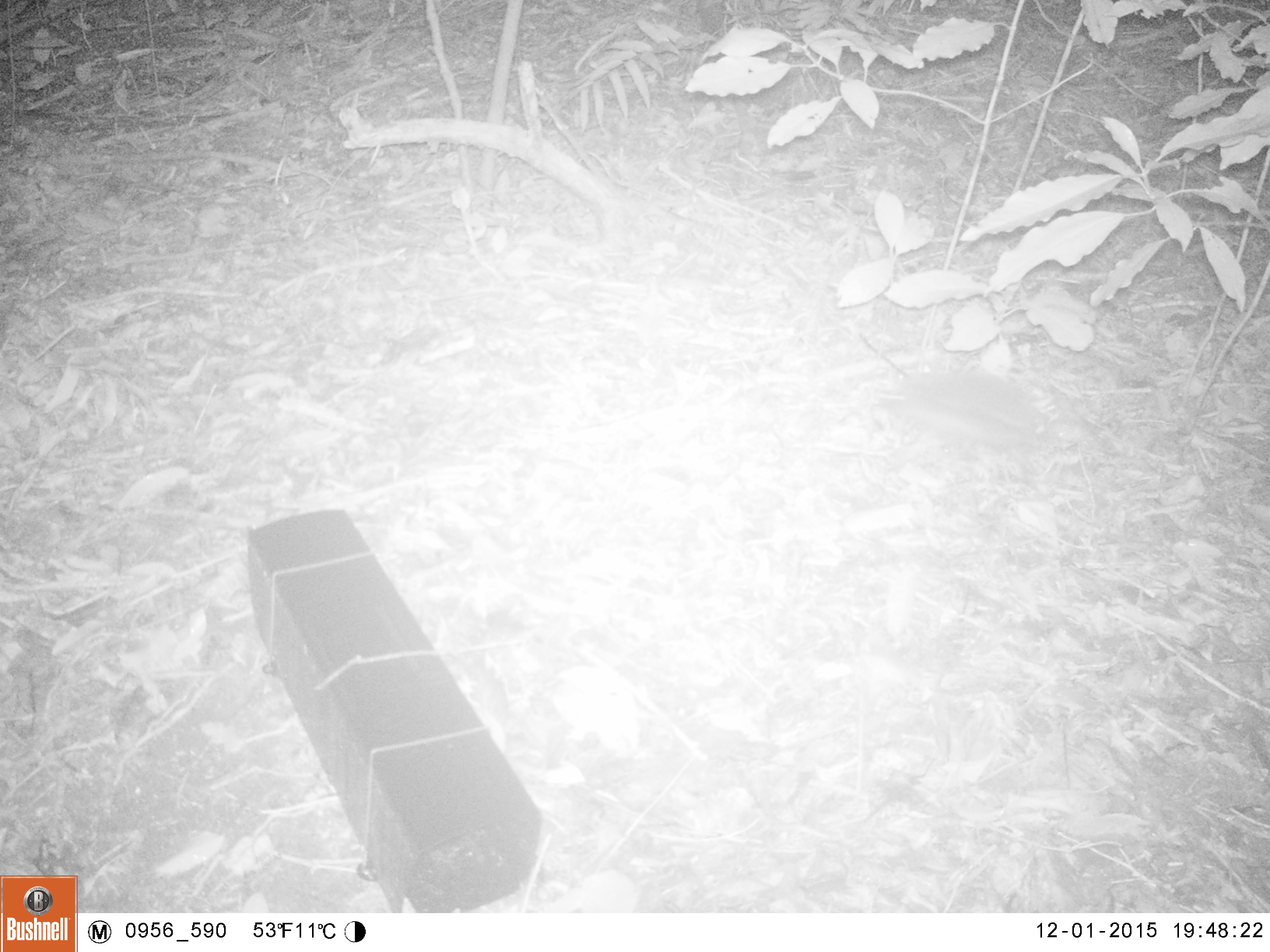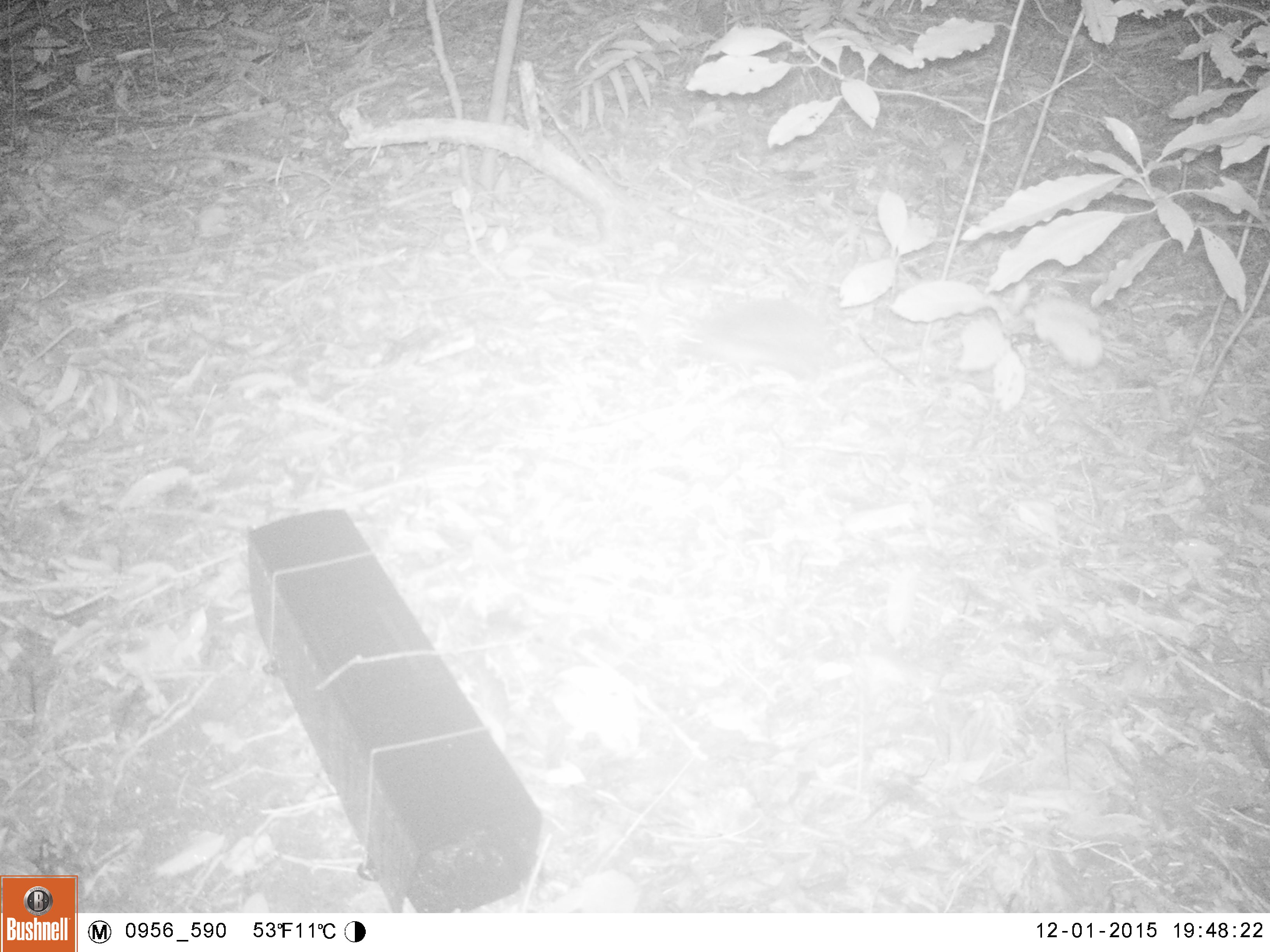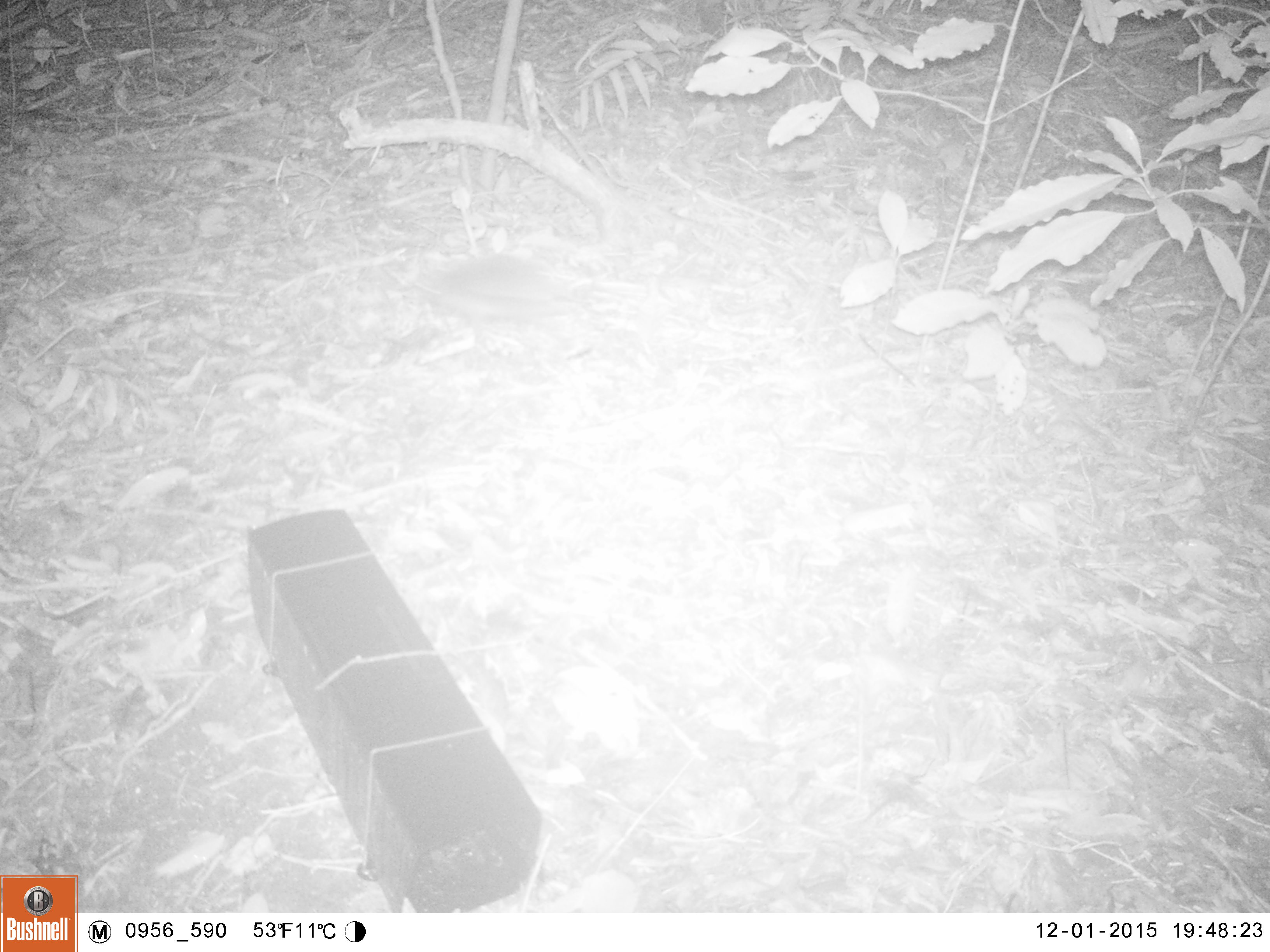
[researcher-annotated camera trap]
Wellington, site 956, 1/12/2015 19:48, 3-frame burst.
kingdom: Animalia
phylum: Chordata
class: Mammalia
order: Eulipotyphla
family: Erinaceidae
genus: Erinaceus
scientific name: Erinaceus europaeus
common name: hedgehog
Hedgehog (Erinaceus europaeus).